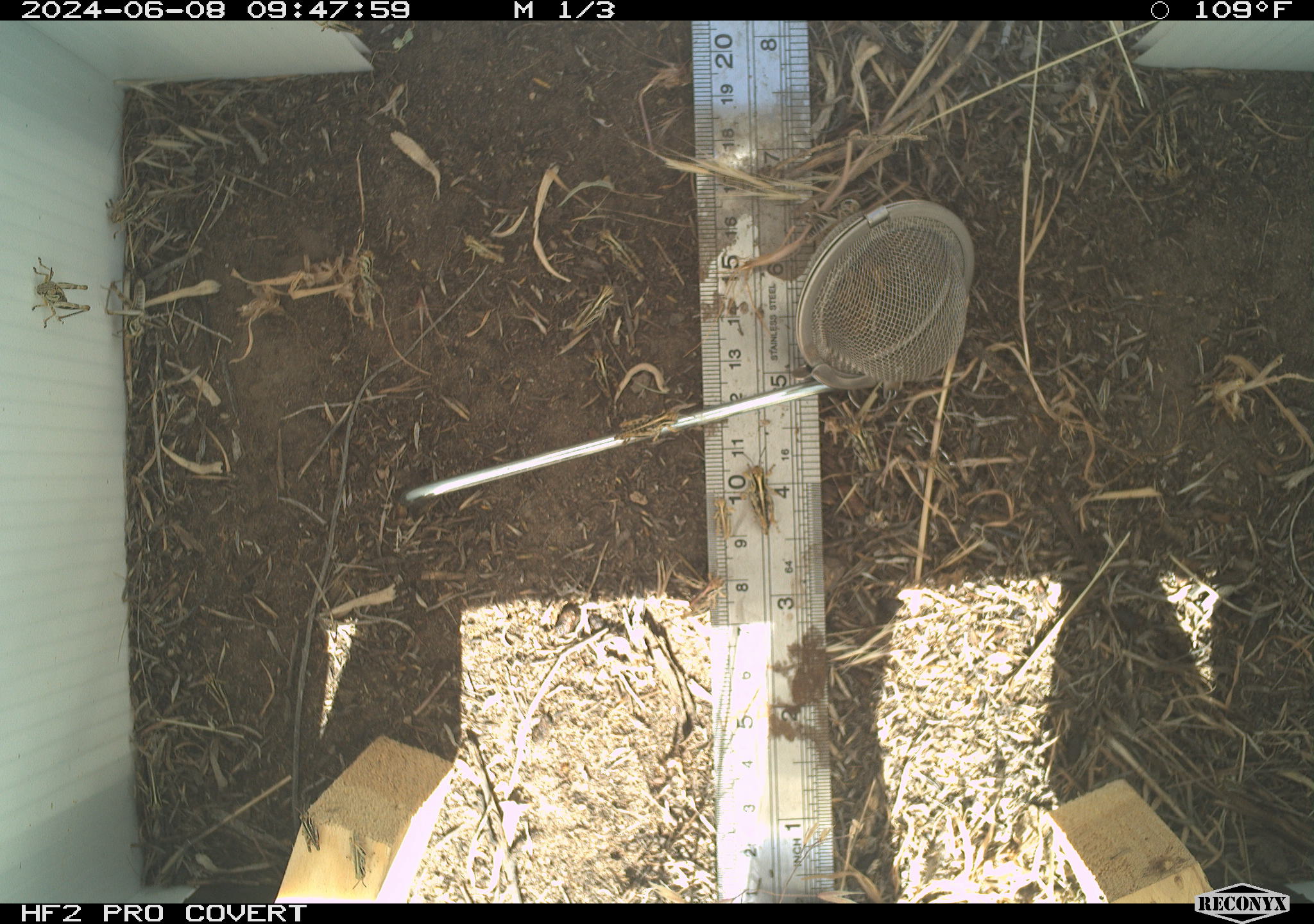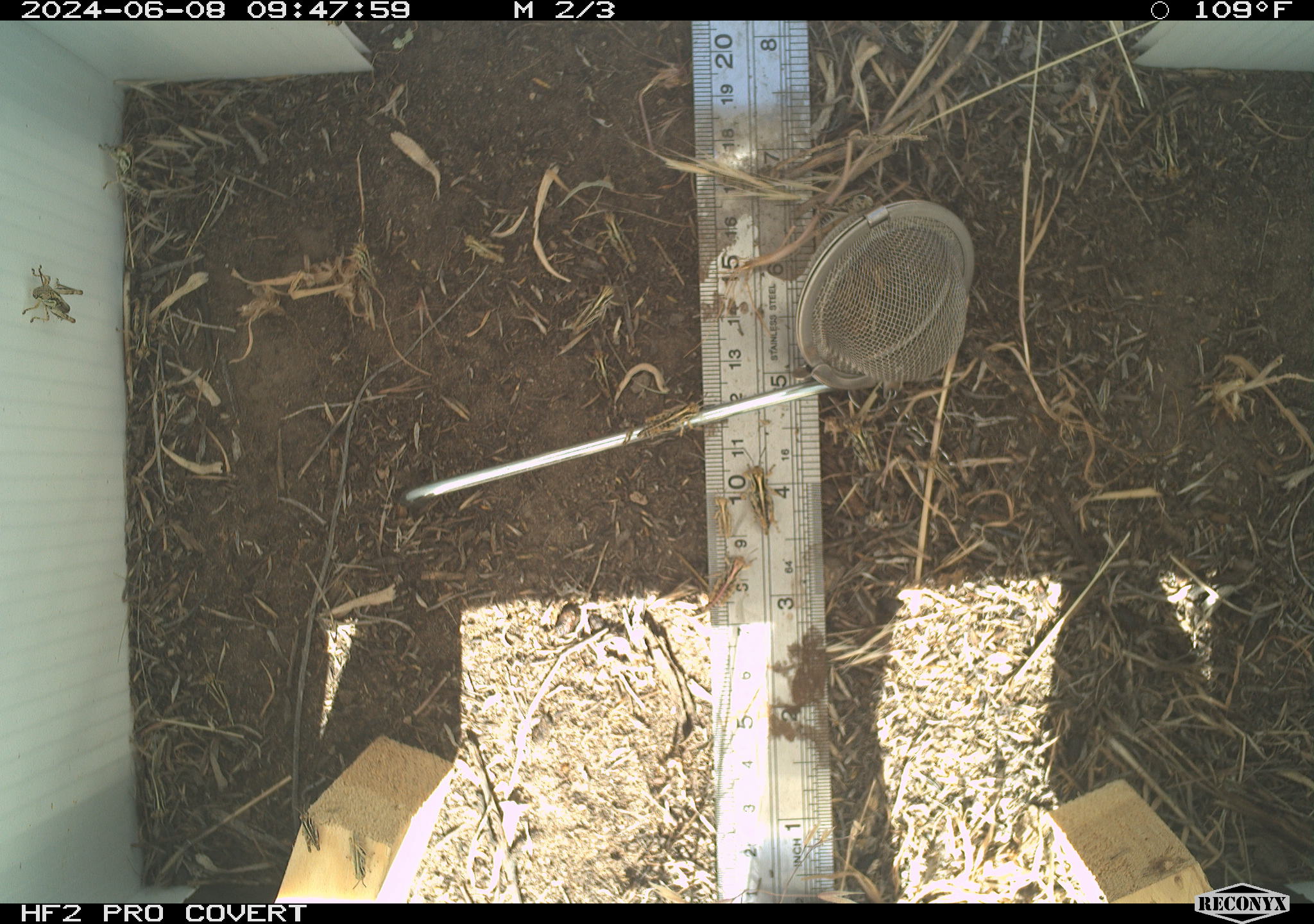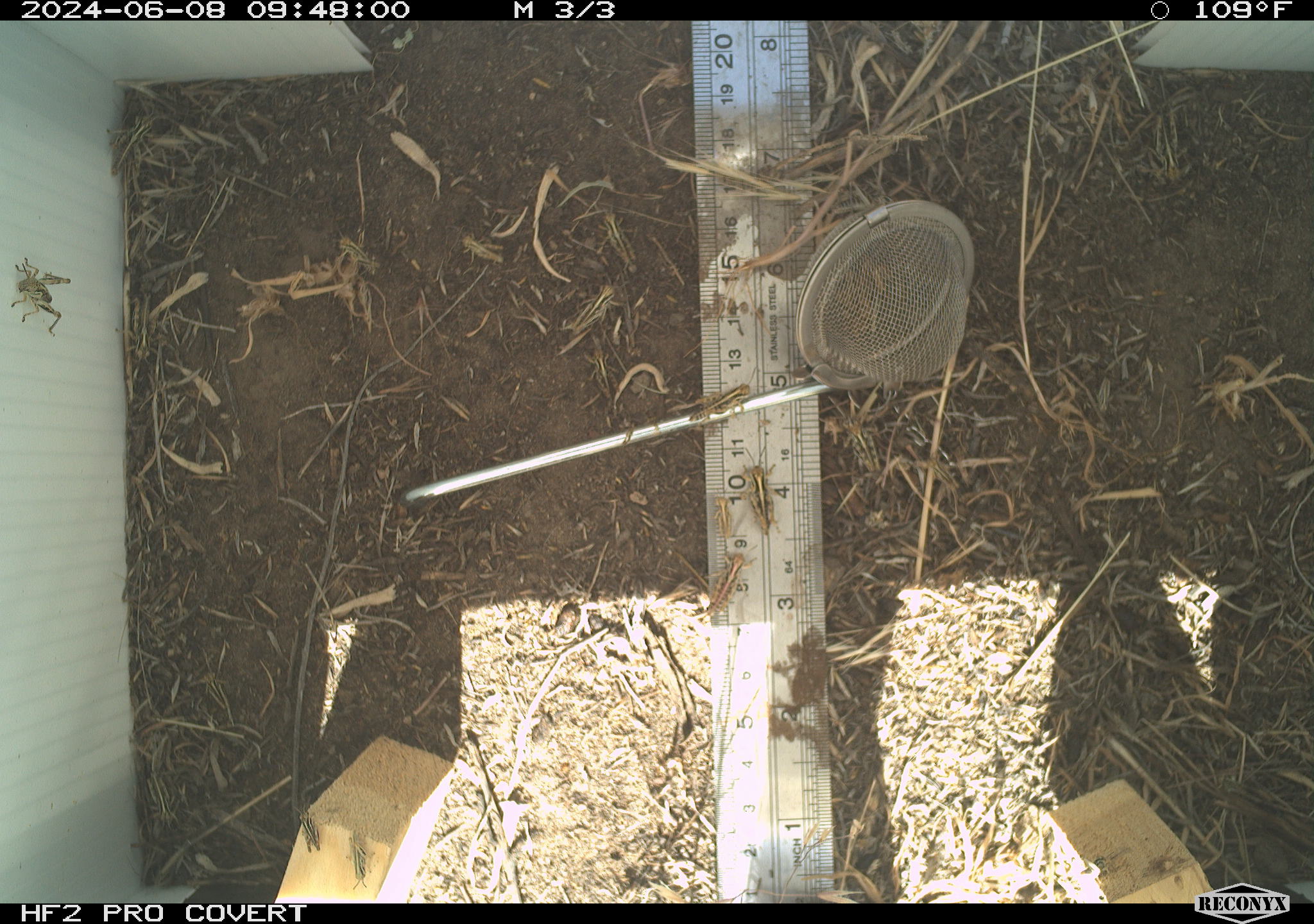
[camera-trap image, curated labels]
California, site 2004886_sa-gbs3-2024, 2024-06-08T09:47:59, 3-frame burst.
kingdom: Animalia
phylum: Arthropoda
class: Insecta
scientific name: Insecta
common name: insect